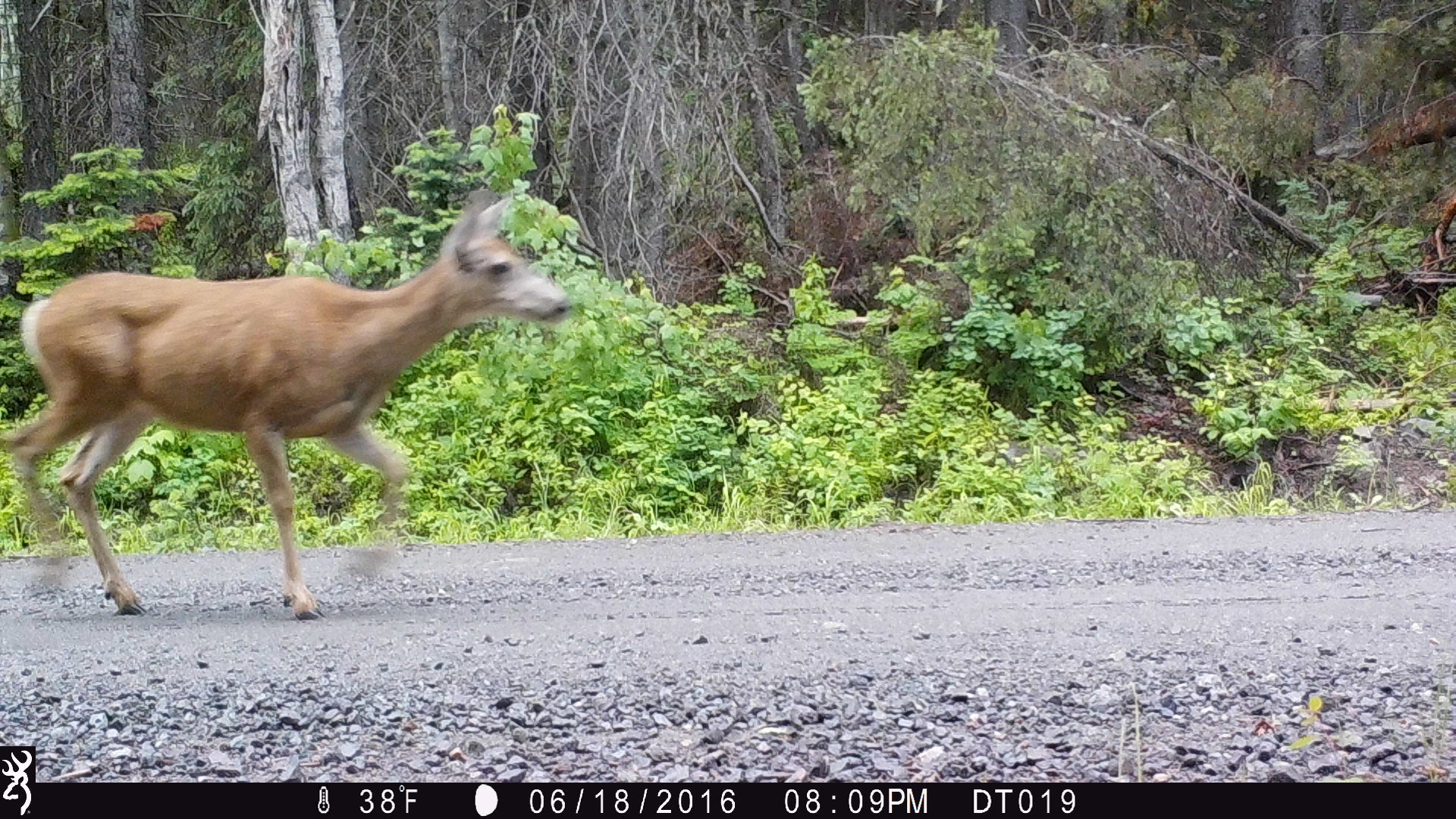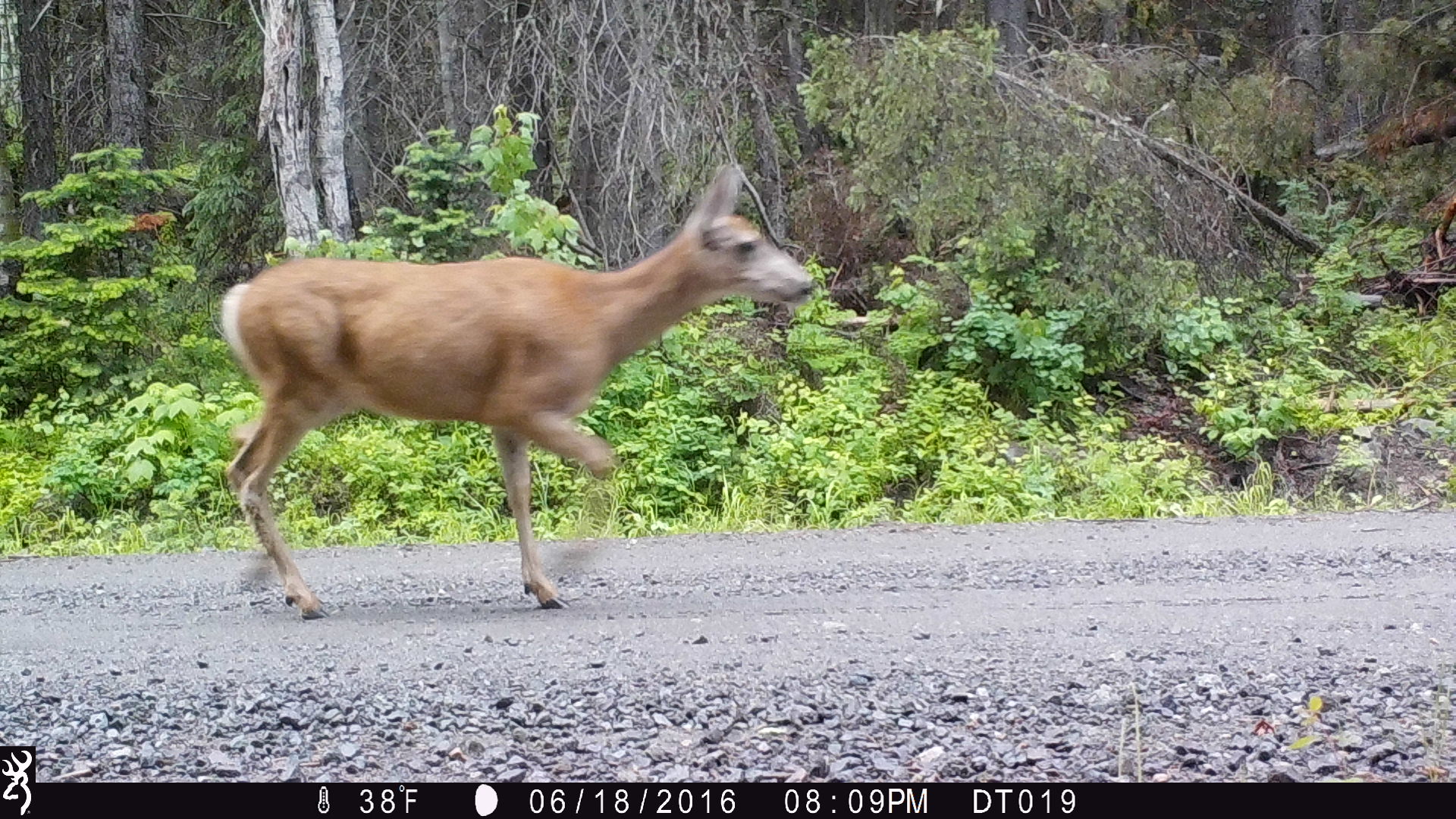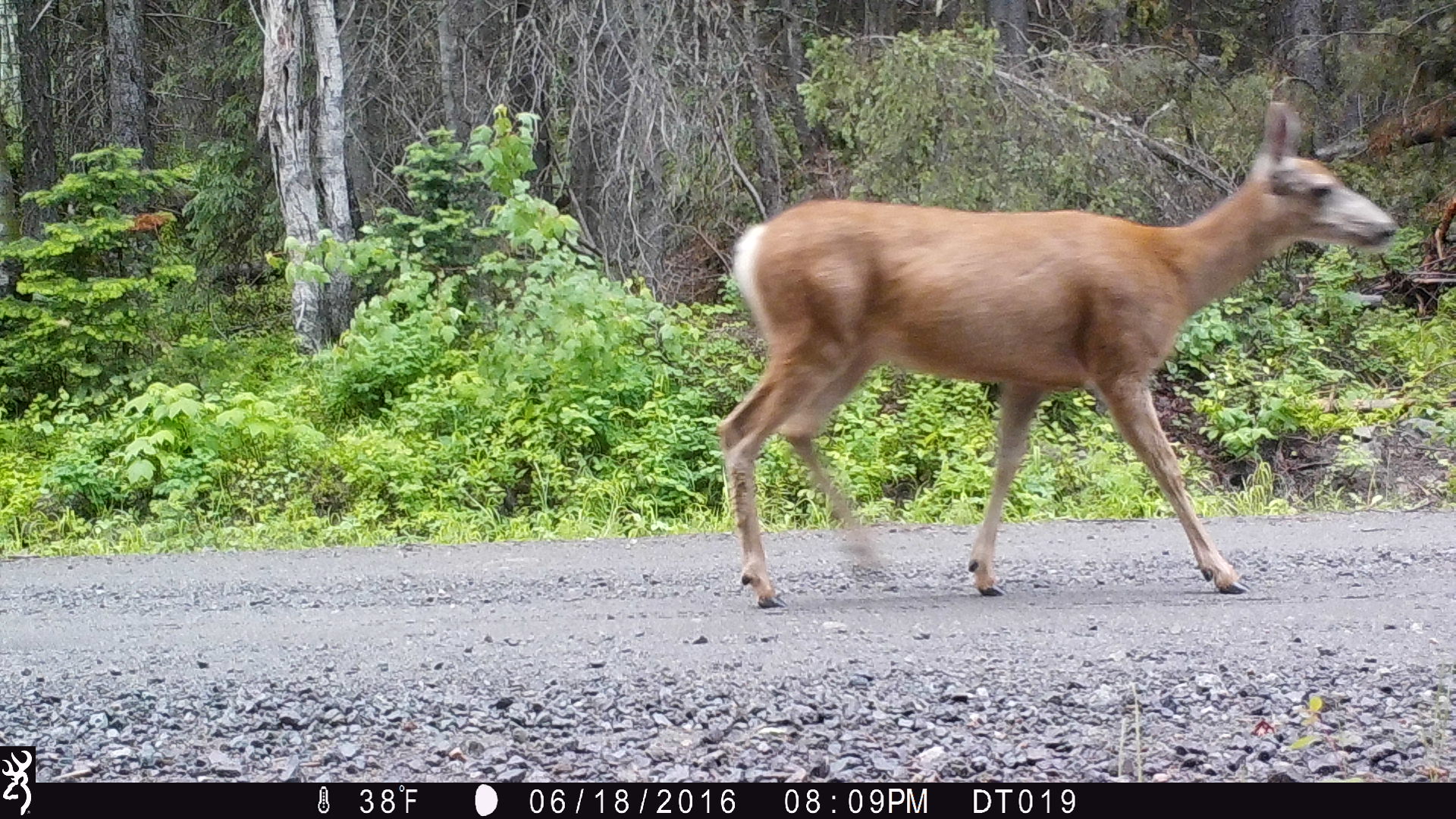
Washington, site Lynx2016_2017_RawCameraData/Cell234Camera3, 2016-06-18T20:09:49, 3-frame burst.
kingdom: Animalia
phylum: Chordata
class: Mammalia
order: Artiodactyla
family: Cervidae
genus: Odocoileus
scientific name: Odocoileus hemionus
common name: mule deer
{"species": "Odocoileus hemionus (mule deer)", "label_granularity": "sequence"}